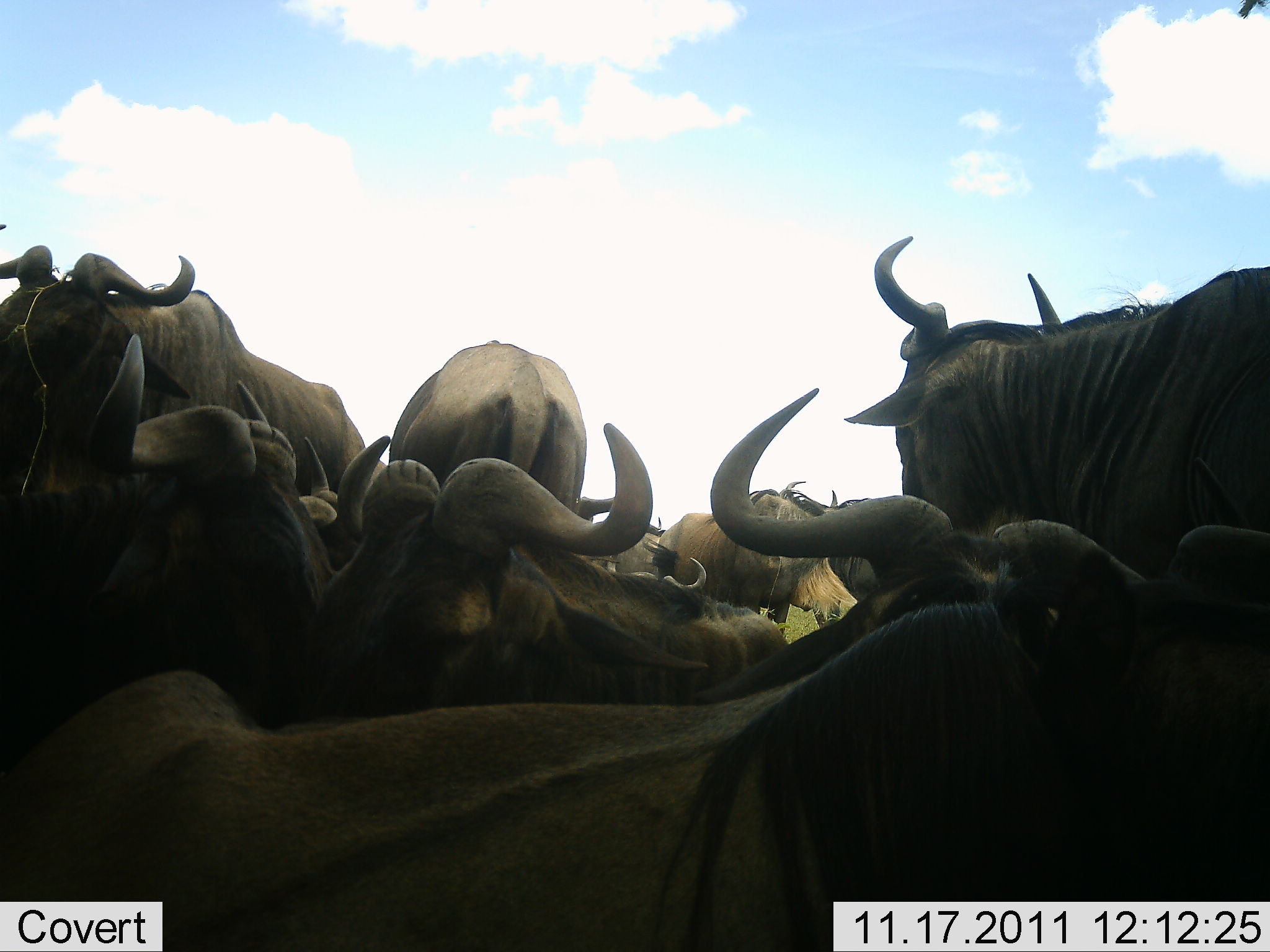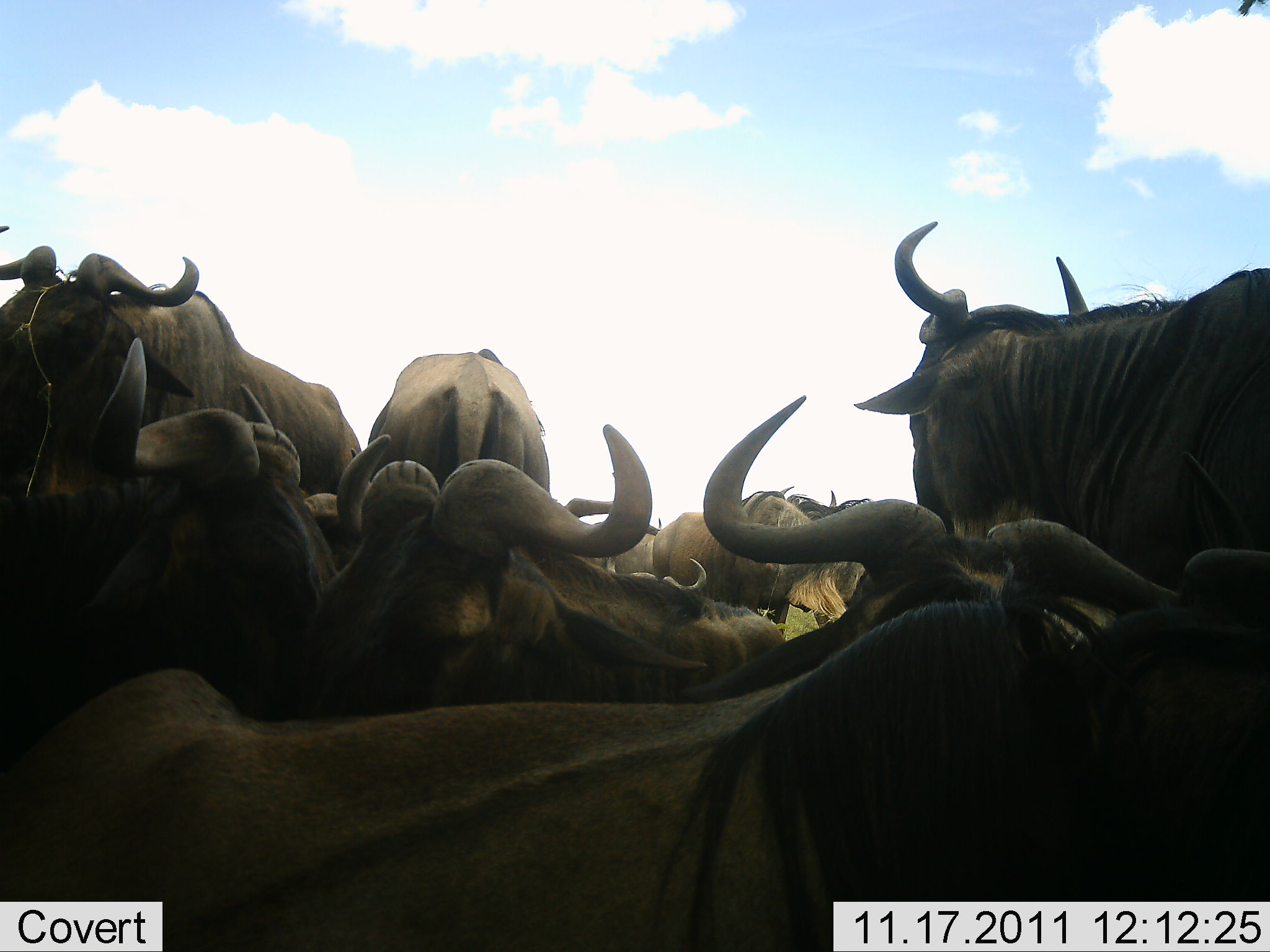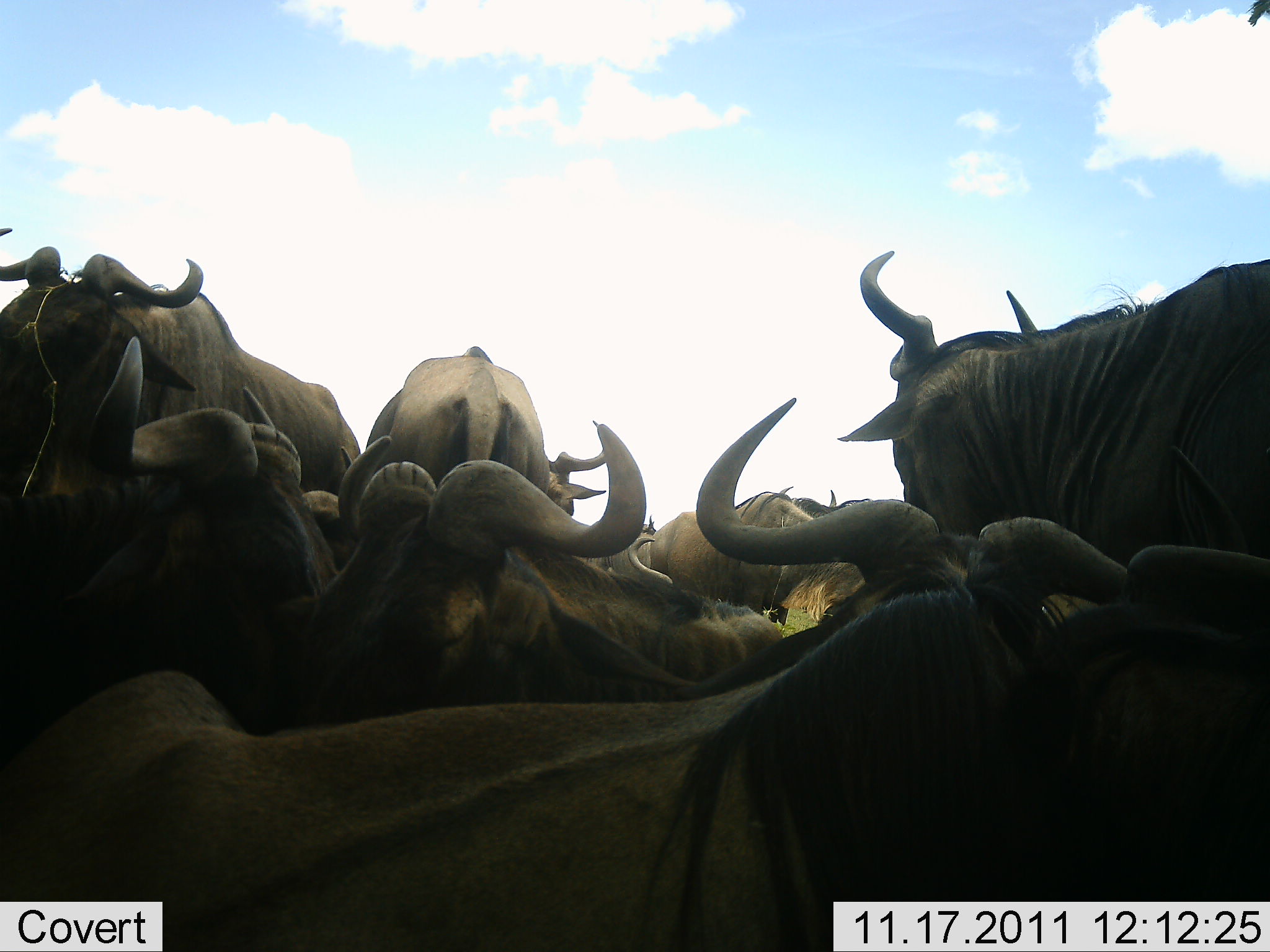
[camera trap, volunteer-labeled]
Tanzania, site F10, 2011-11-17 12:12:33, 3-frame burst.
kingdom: Animalia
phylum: Chordata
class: Mammalia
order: Artiodactyla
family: Bovidae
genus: Connochaetes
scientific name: Connochaetes taurinus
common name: blue wildebeest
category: wildebeest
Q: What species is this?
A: Wildebeest (blue wildebeest) (Connochaetes taurinus).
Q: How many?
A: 11-50.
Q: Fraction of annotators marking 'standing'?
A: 58%.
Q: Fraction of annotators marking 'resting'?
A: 58%.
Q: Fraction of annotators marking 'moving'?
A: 17%.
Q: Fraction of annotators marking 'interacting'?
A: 67%.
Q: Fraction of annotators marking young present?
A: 0%.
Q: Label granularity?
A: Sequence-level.